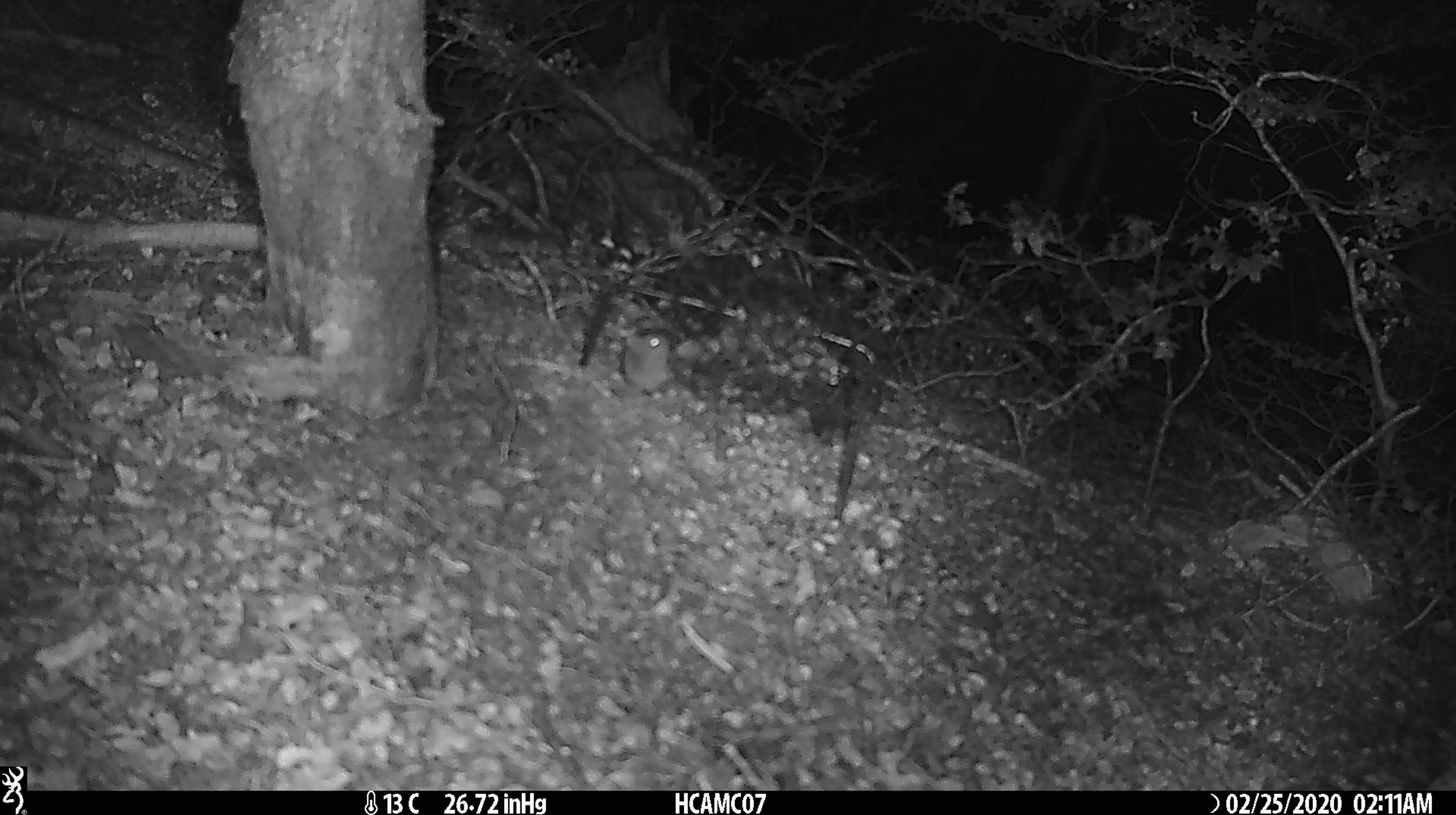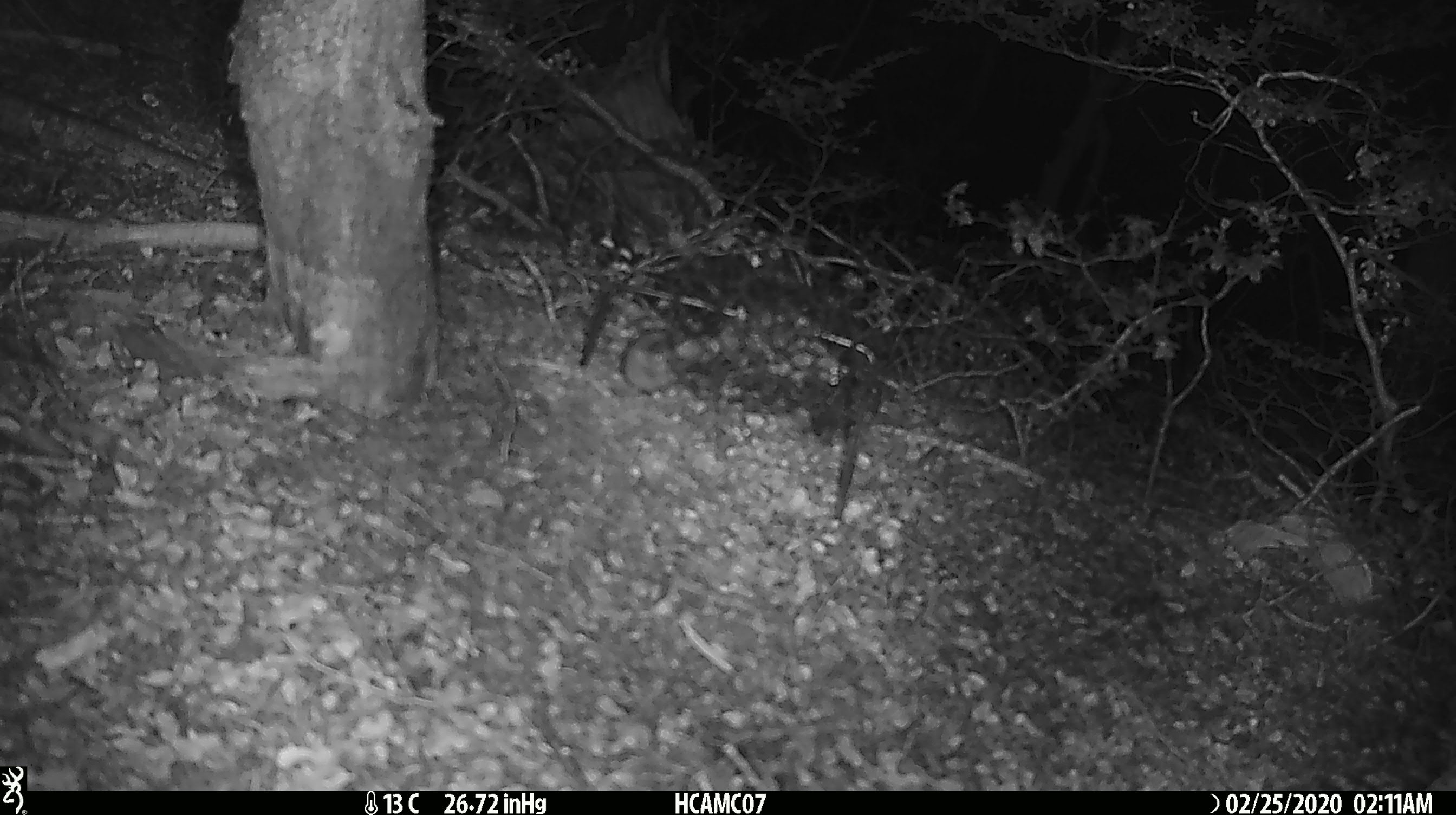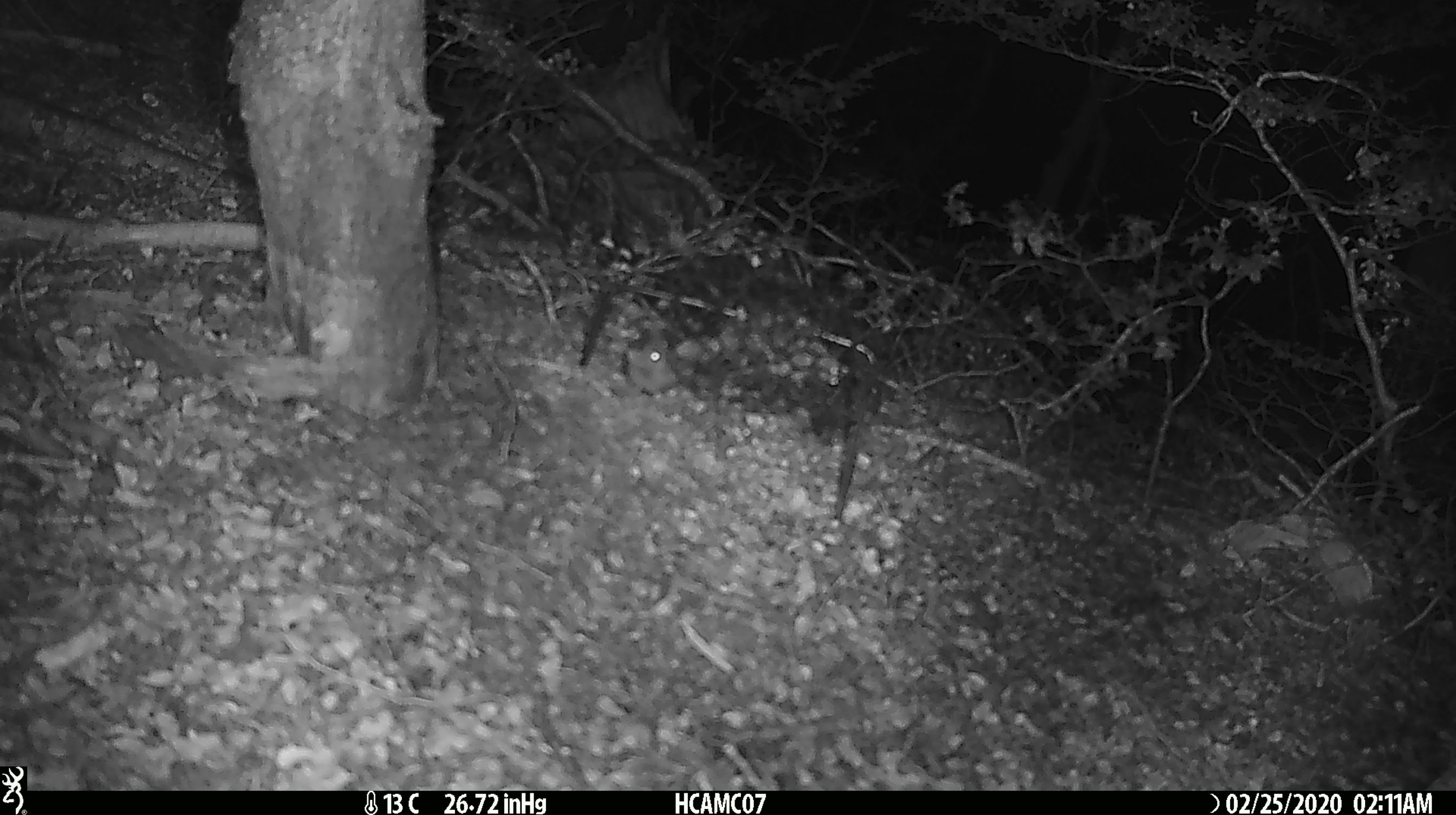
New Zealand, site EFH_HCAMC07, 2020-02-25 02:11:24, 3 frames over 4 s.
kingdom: Animalia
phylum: Chordata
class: Mammalia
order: Rodentia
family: Muridae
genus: Mus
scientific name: Mus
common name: mouse